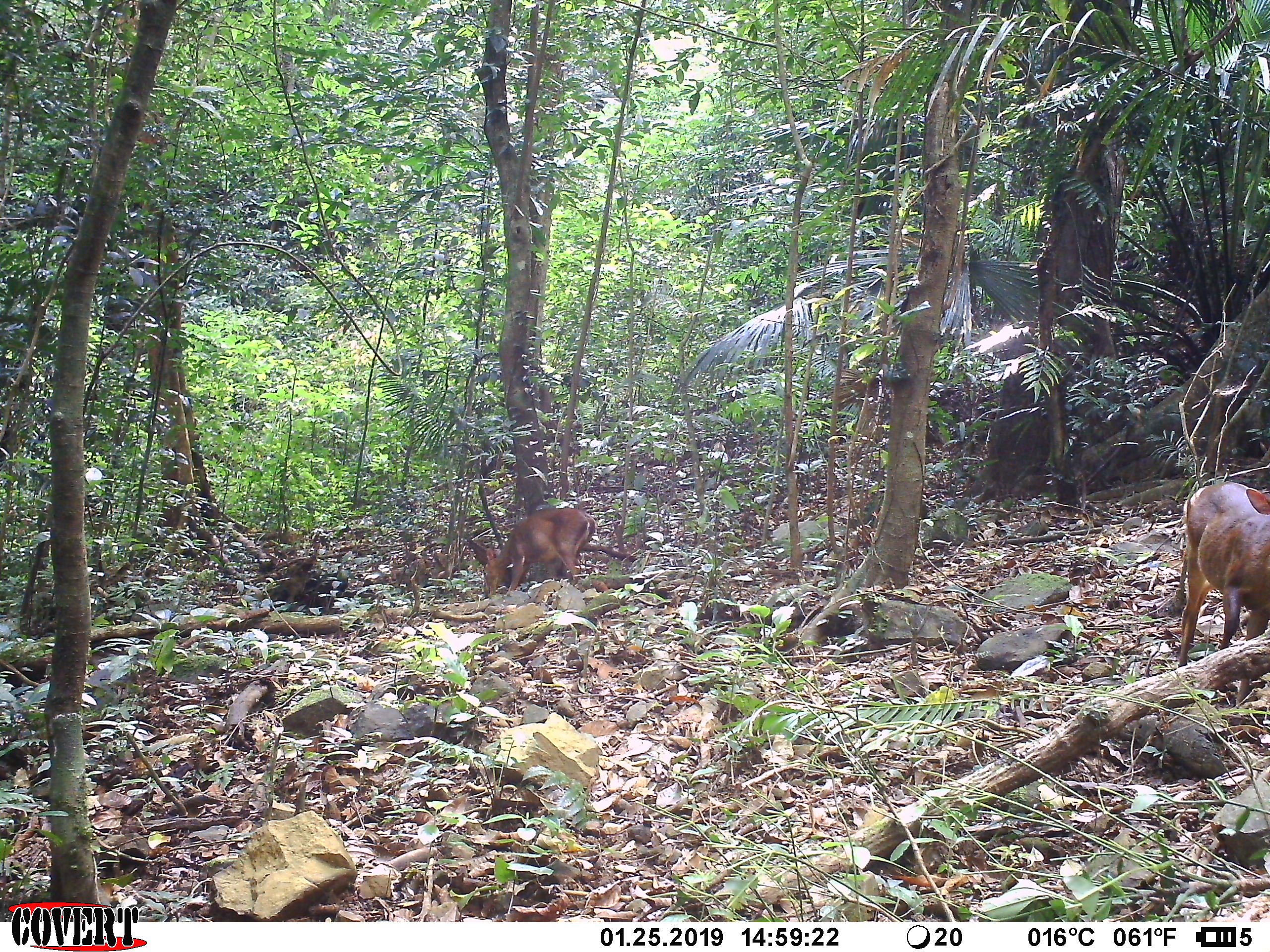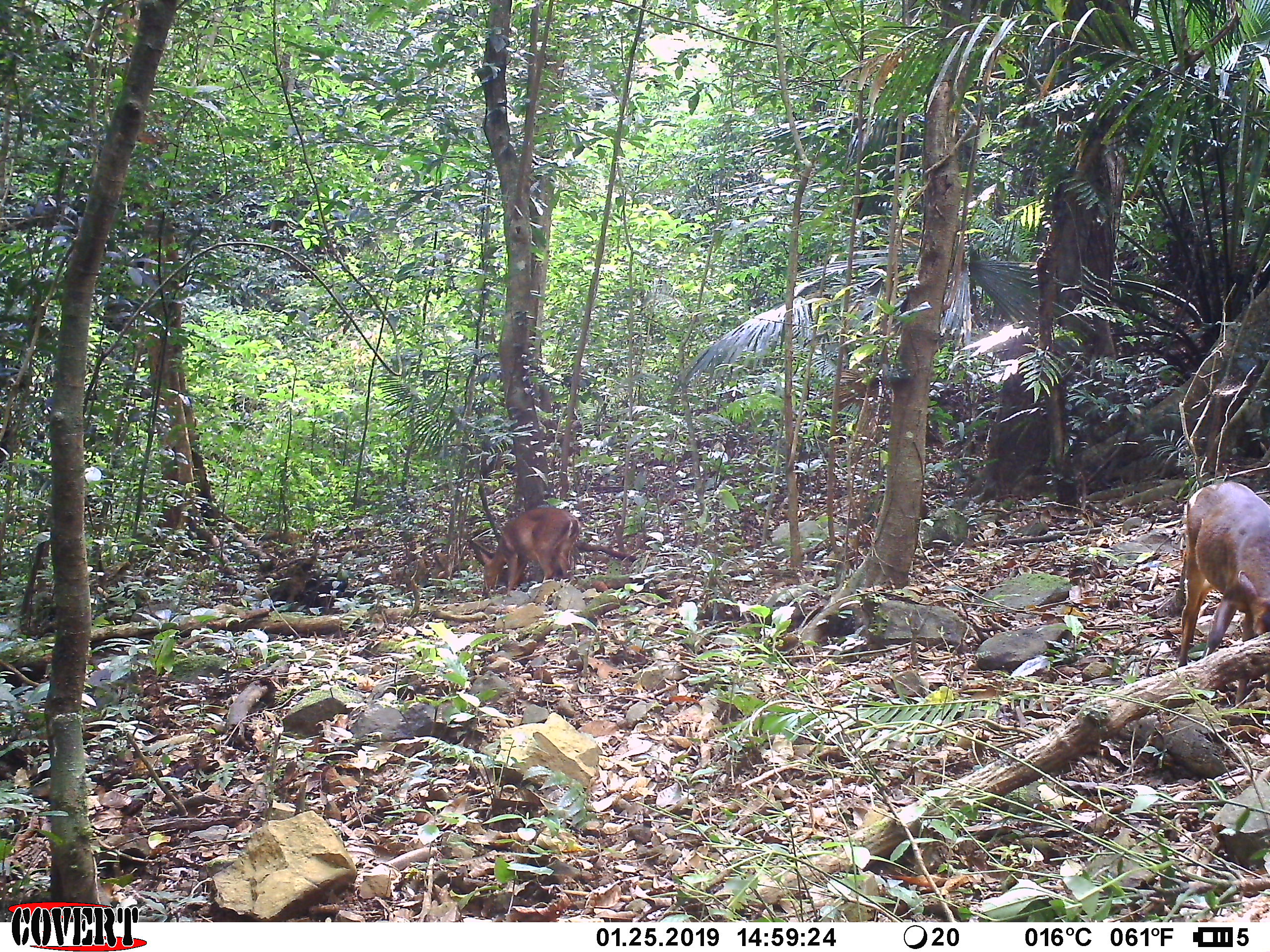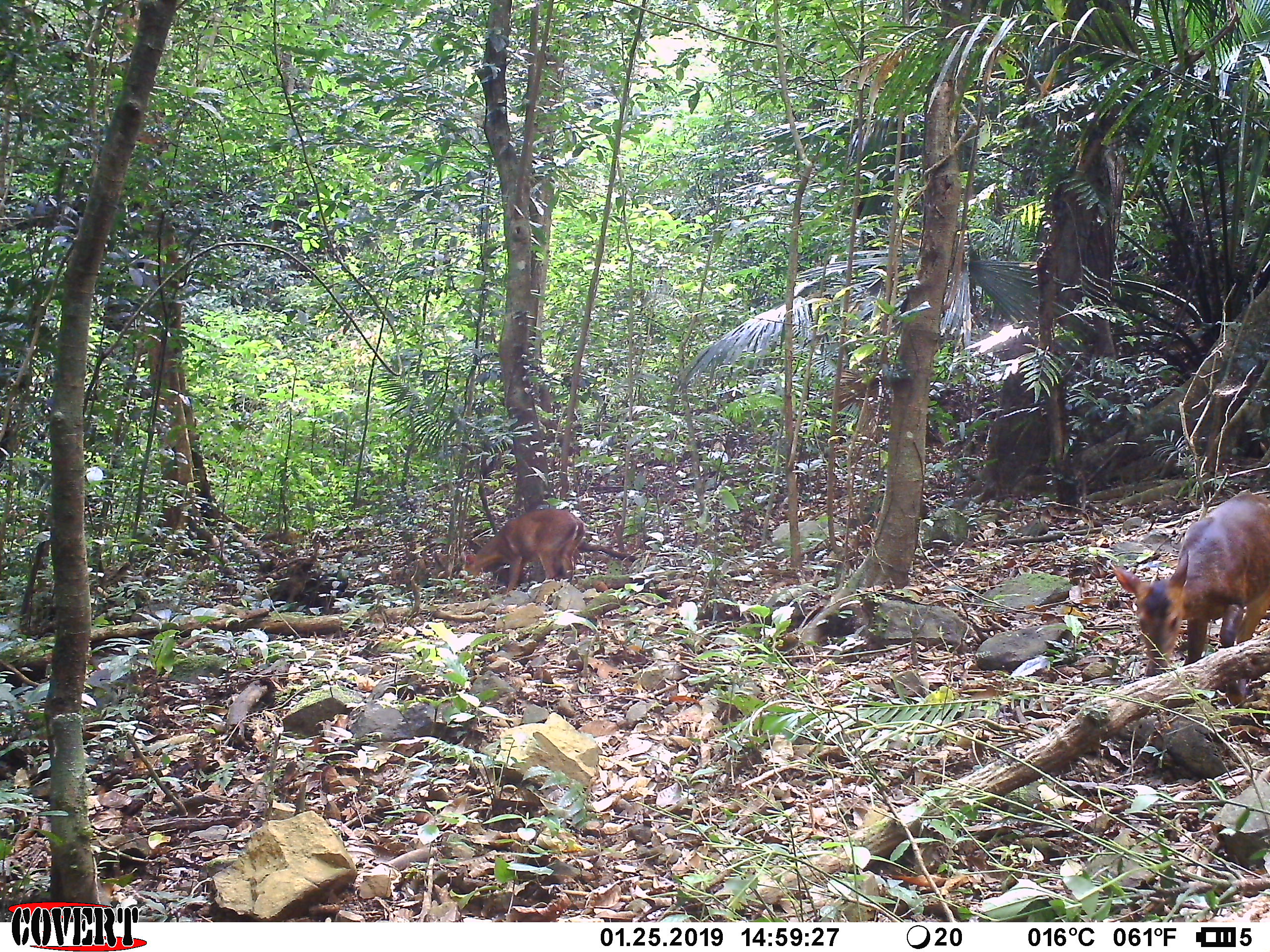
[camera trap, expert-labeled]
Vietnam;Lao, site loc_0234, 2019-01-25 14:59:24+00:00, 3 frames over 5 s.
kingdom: Animalia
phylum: Chordata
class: Mammalia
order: Artiodactyla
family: Cervidae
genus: Muntiacus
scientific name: Muntiacus vuquangensis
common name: large-antlered muntjac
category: large antlered muntjac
Large antlered muntjac (large-antlered muntjac) (Muntiacus vuquangensis). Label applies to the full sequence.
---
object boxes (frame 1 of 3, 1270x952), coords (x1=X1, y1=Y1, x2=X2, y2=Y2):
large antlered muntjac: (x1=1178, y1=480, x2=1270, y2=705); (x1=483, y1=507, x2=599, y2=598)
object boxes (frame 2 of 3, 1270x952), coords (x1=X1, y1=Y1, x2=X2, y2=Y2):
large antlered muntjac: (x1=1166, y1=479, x2=1270, y2=709); (x1=480, y1=507, x2=581, y2=596)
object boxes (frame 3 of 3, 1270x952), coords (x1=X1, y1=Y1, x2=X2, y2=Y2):
large antlered muntjac: (x1=1109, y1=492, x2=1270, y2=704); (x1=462, y1=508, x2=585, y2=595)